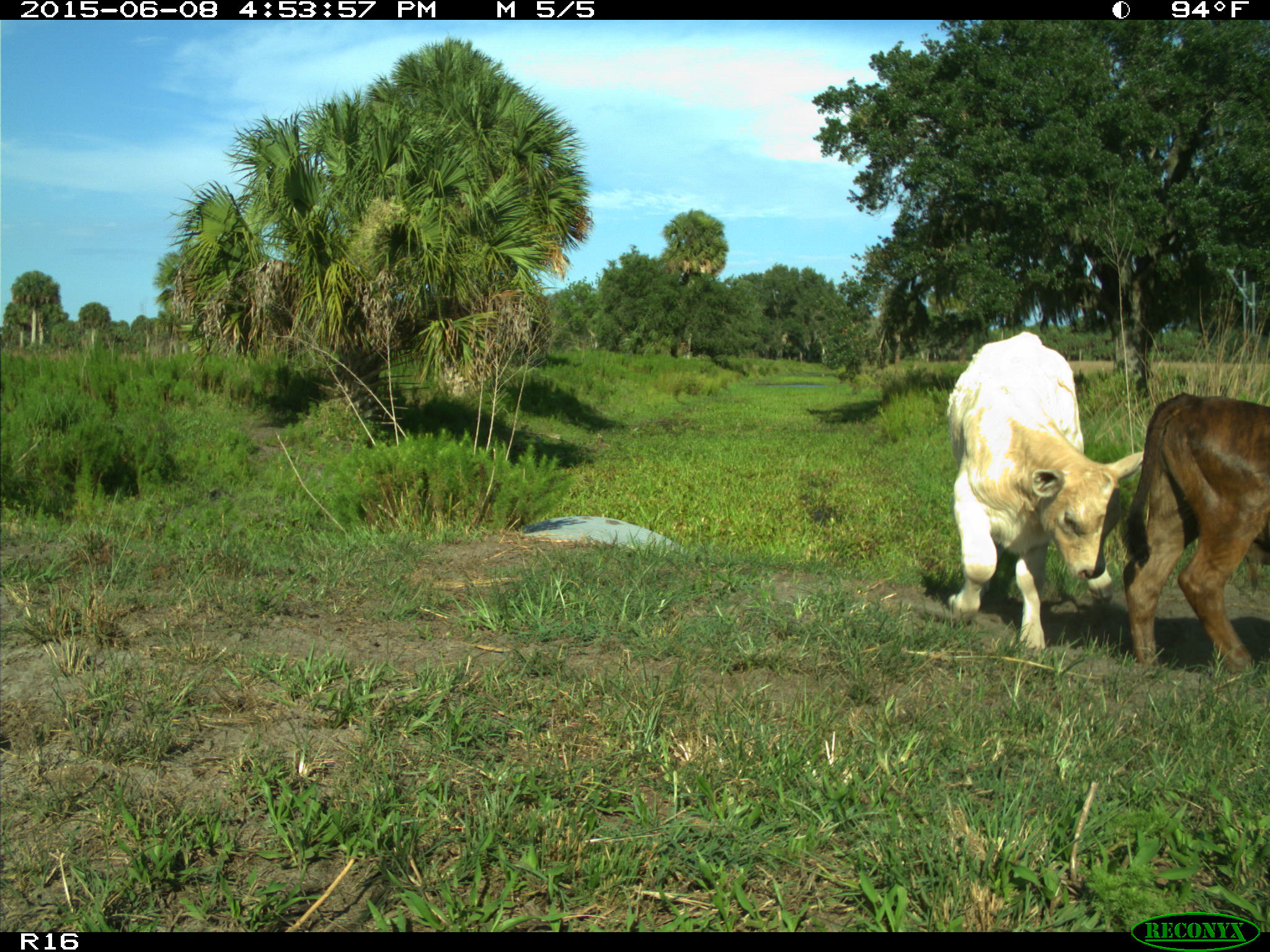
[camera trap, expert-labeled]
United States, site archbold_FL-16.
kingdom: Animalia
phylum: Chordata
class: Mammalia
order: Artiodactyla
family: Bovidae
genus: Bos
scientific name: Bos taurus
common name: domestic cow